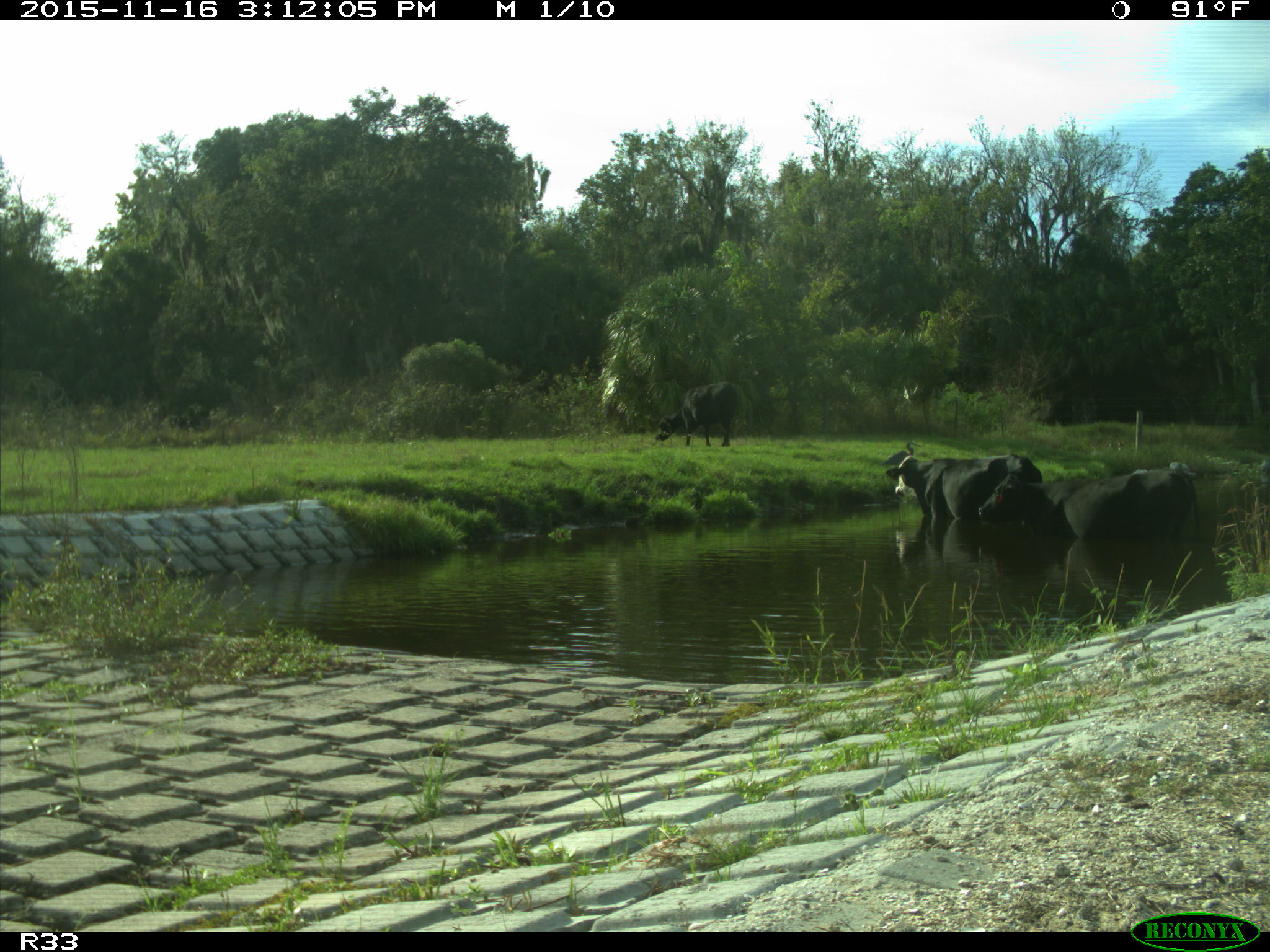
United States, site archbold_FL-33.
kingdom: Animalia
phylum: Chordata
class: Mammalia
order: Artiodactyla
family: Bovidae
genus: Bos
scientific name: Bos taurus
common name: domestic cow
Bos taurus (domestic cow).